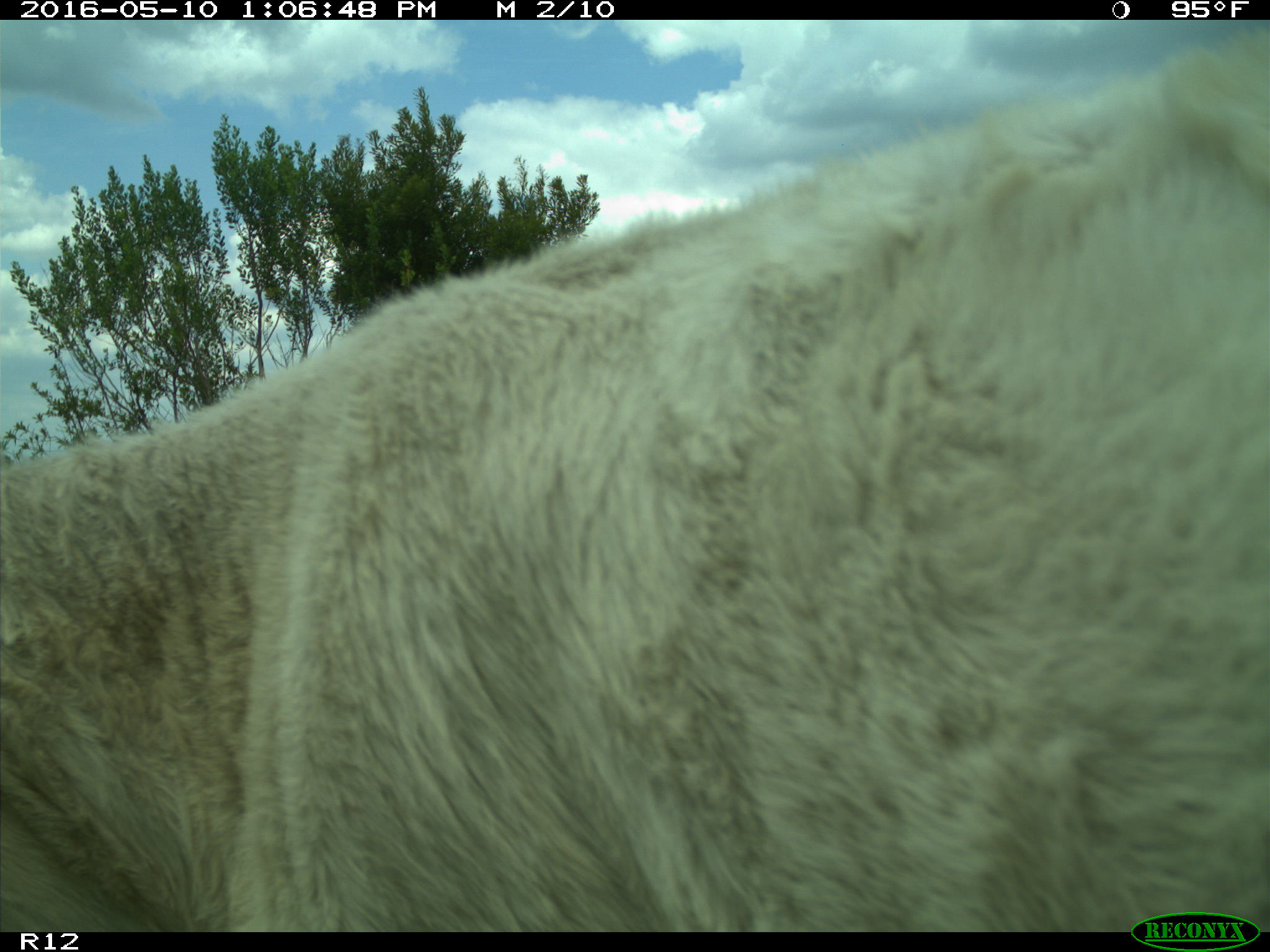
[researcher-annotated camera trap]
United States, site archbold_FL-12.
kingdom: Animalia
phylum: Chordata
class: Mammalia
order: Artiodactyla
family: Bovidae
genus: Bos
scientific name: Bos taurus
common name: domestic cow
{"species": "Bos taurus (domestic cow)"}